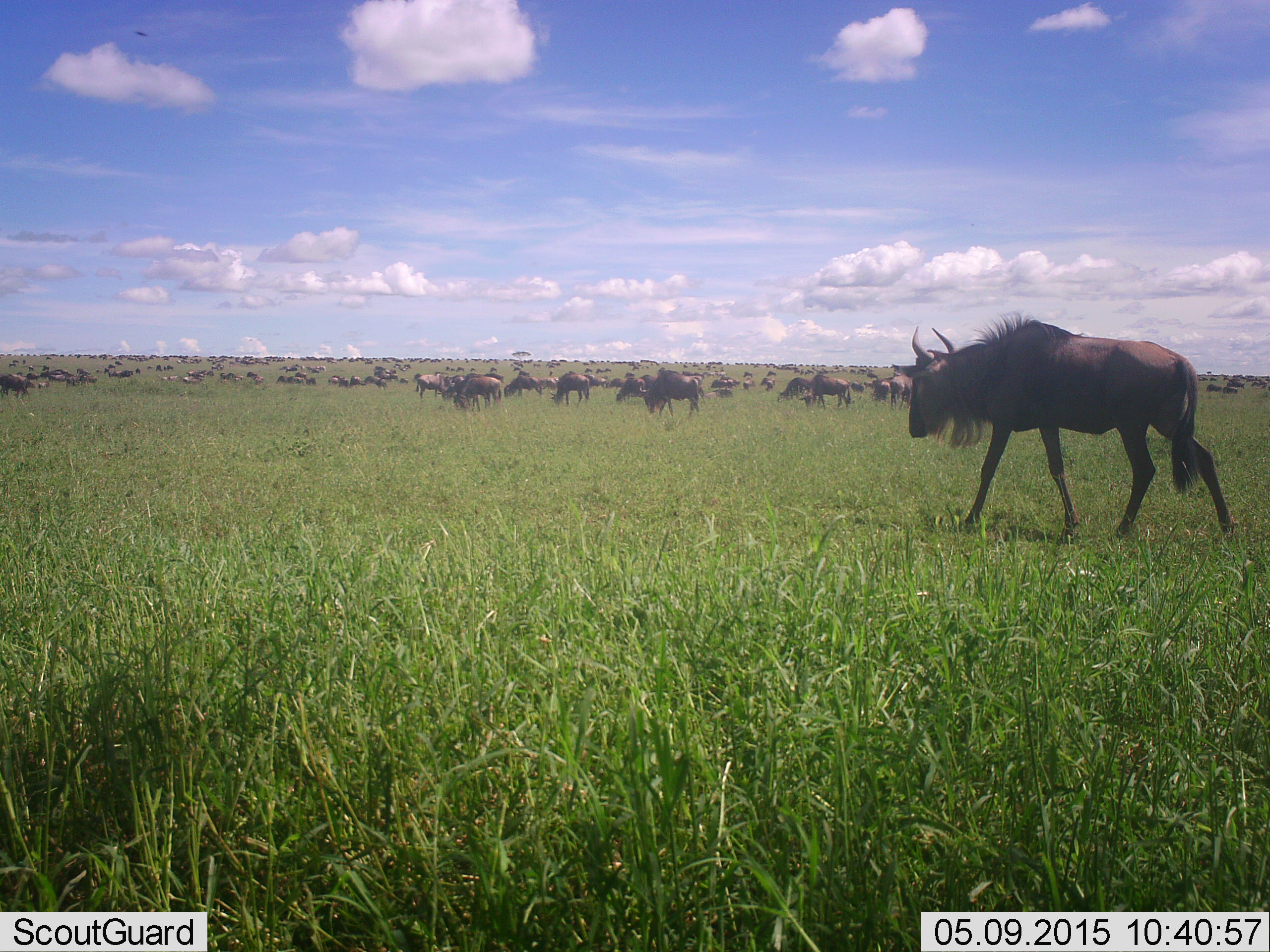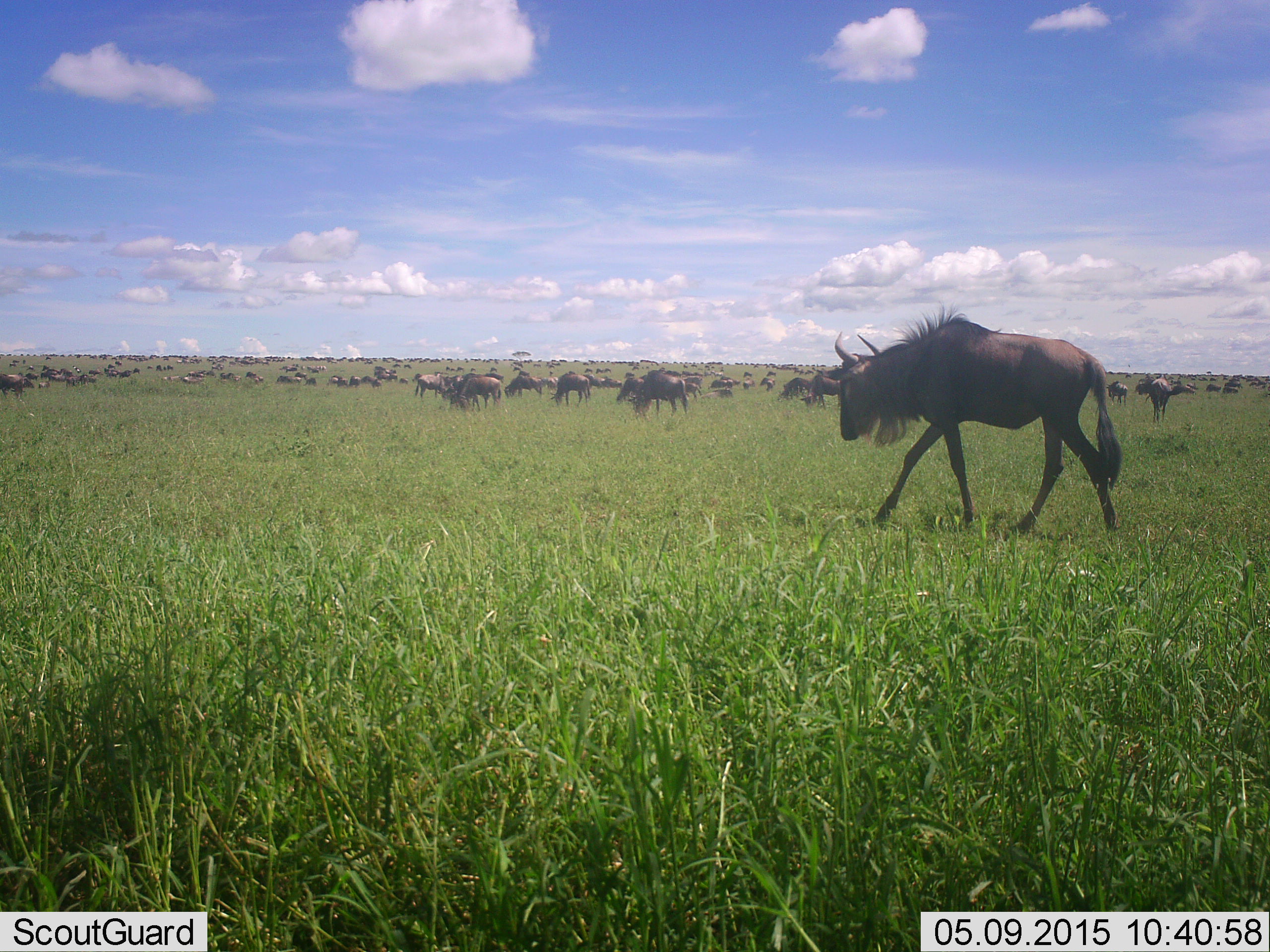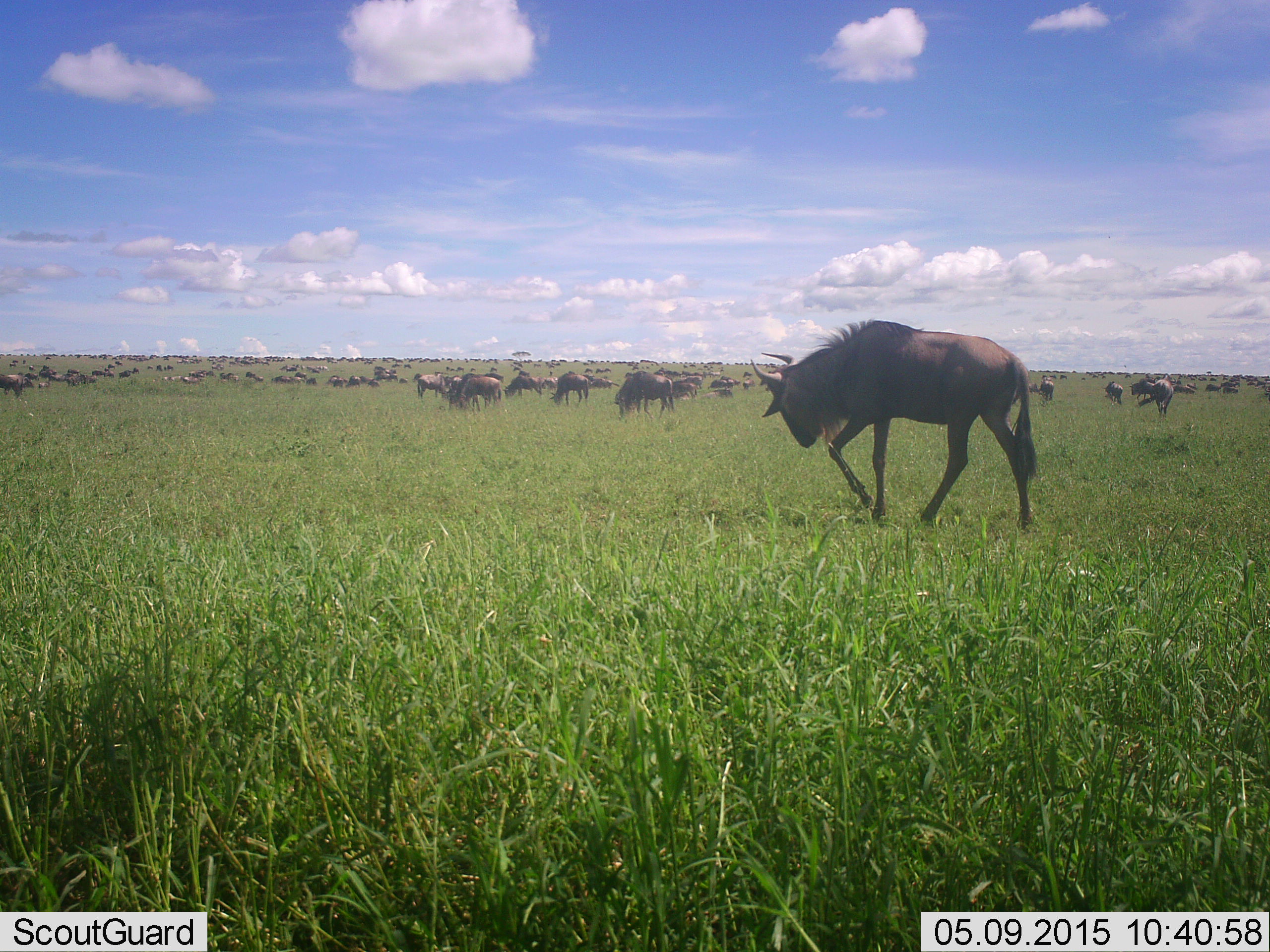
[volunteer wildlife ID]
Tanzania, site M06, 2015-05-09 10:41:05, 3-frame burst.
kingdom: Animalia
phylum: Chordata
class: Mammalia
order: Artiodactyla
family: Bovidae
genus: Connochaetes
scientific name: Connochaetes taurinus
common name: blue wildebeest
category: wildebeest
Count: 51+.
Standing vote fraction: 60%.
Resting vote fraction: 0%.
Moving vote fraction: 80%.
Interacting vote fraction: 10%.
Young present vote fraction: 0%.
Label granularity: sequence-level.